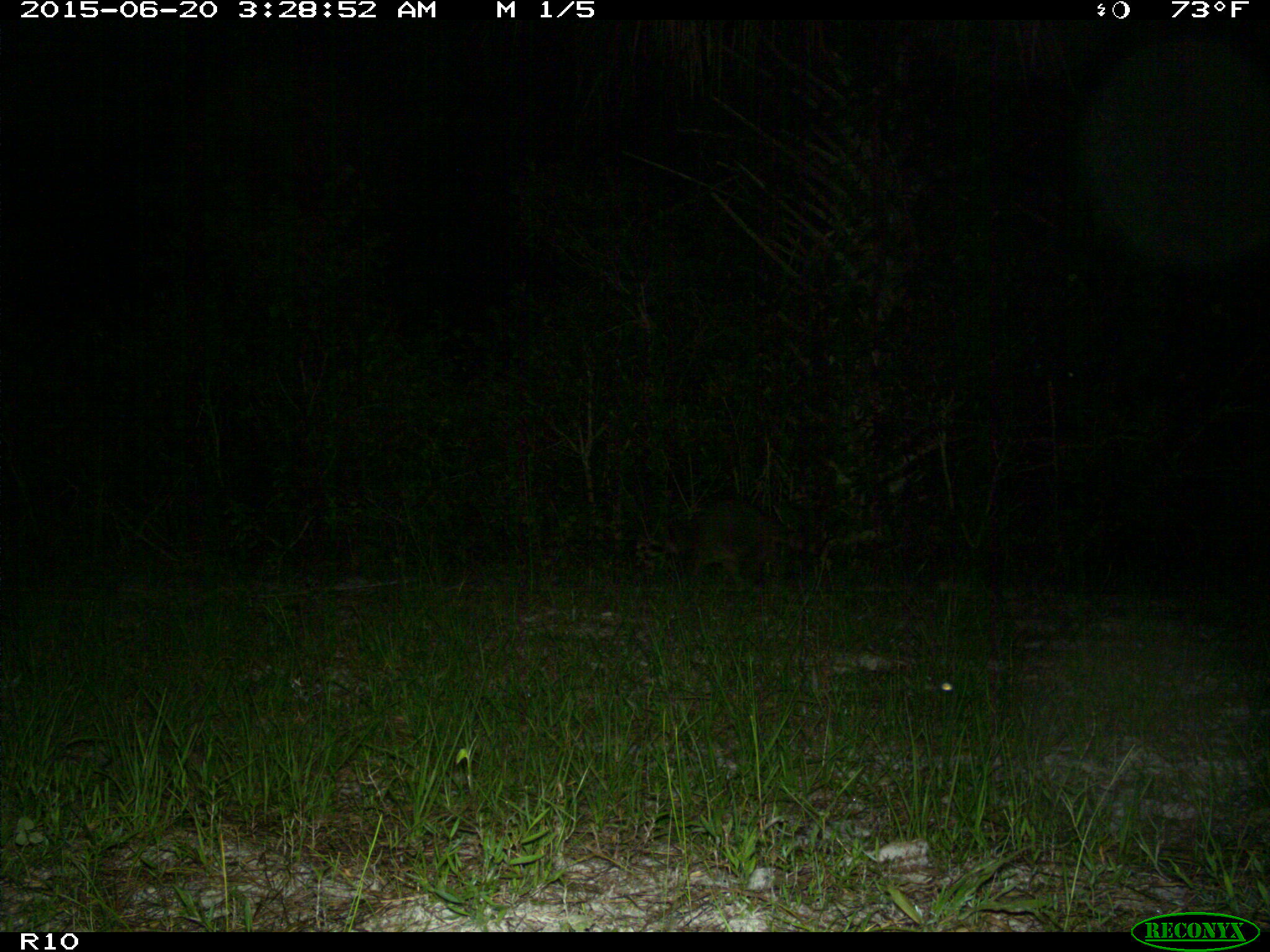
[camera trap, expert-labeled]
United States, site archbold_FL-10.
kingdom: Animalia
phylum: Chordata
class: Mammalia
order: Carnivora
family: Procyonidae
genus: Procyon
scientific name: Procyon lotor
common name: common raccoon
Procyon lotor (common raccoon).